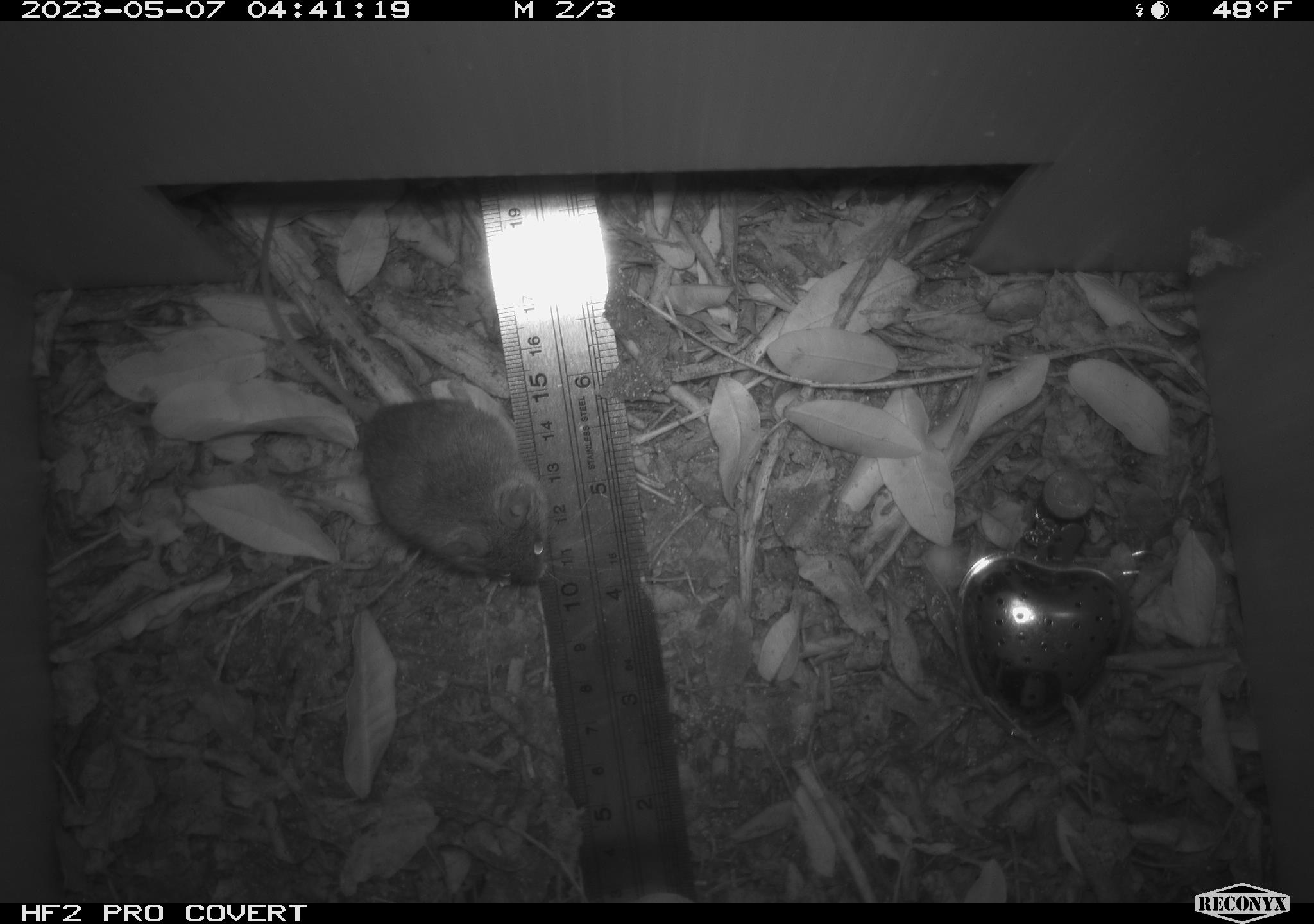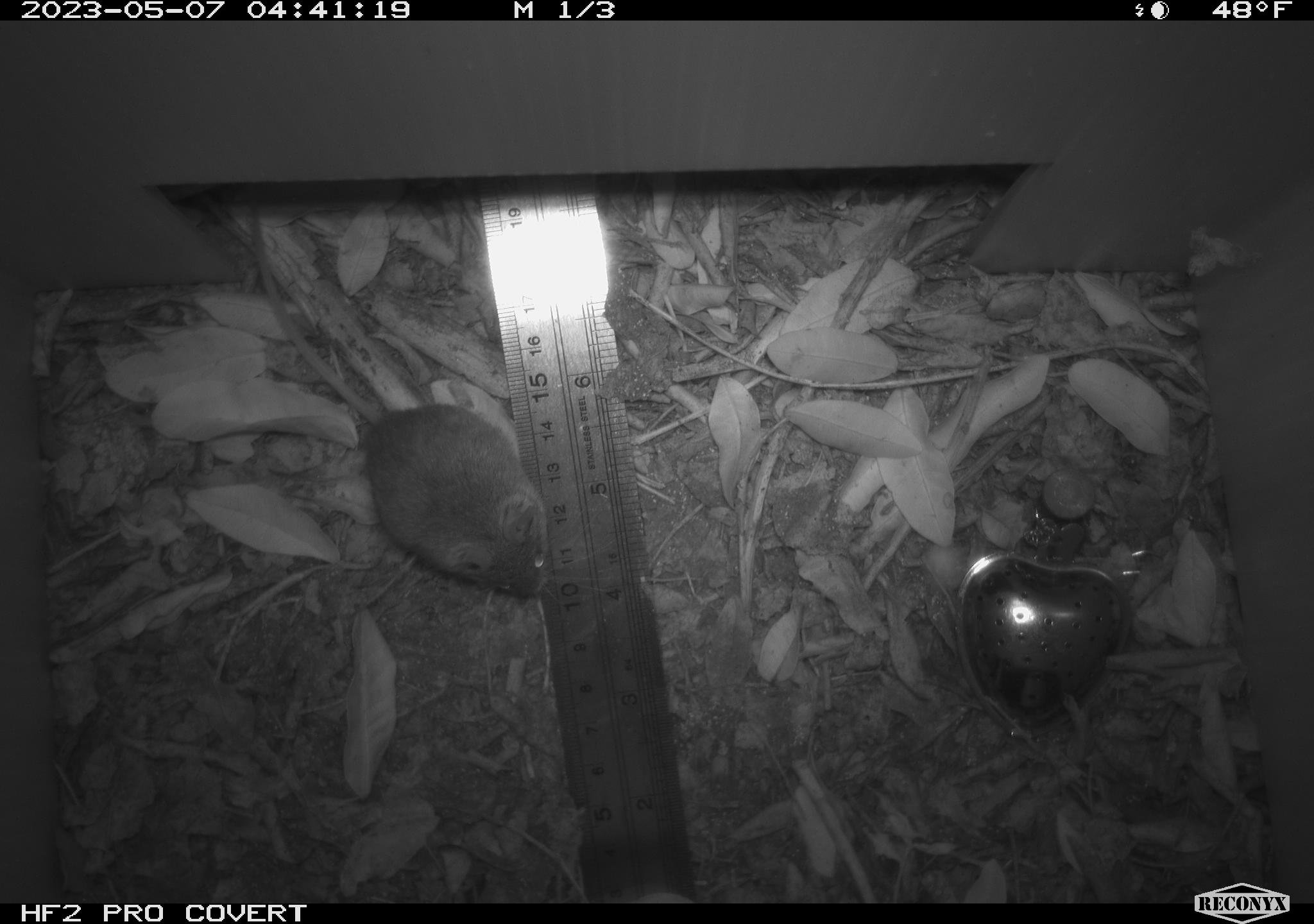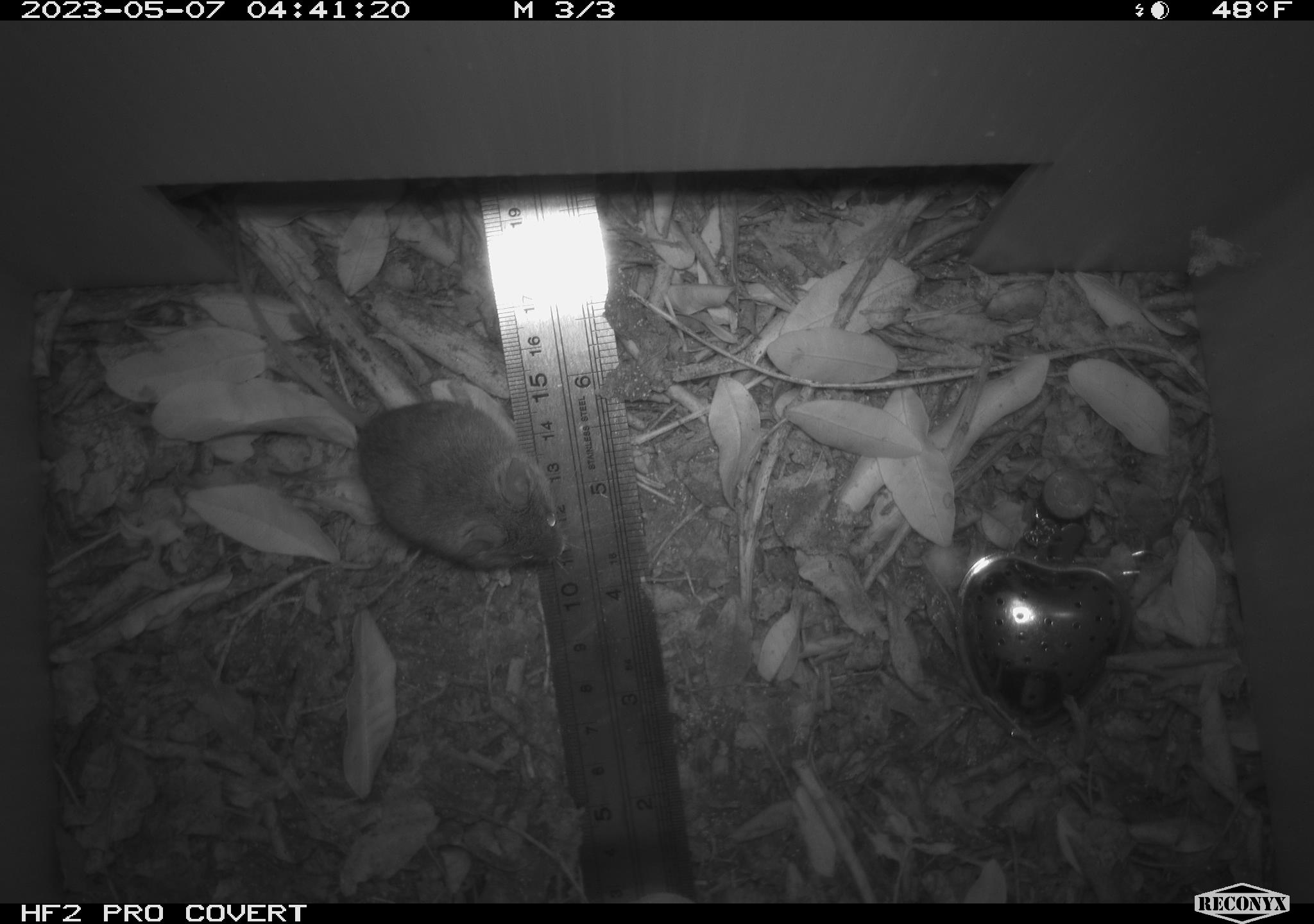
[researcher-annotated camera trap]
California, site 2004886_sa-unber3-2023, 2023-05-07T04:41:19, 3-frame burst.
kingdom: Animalia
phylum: Chordata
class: Mammalia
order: Rodentia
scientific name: Rodentia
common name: mouse species